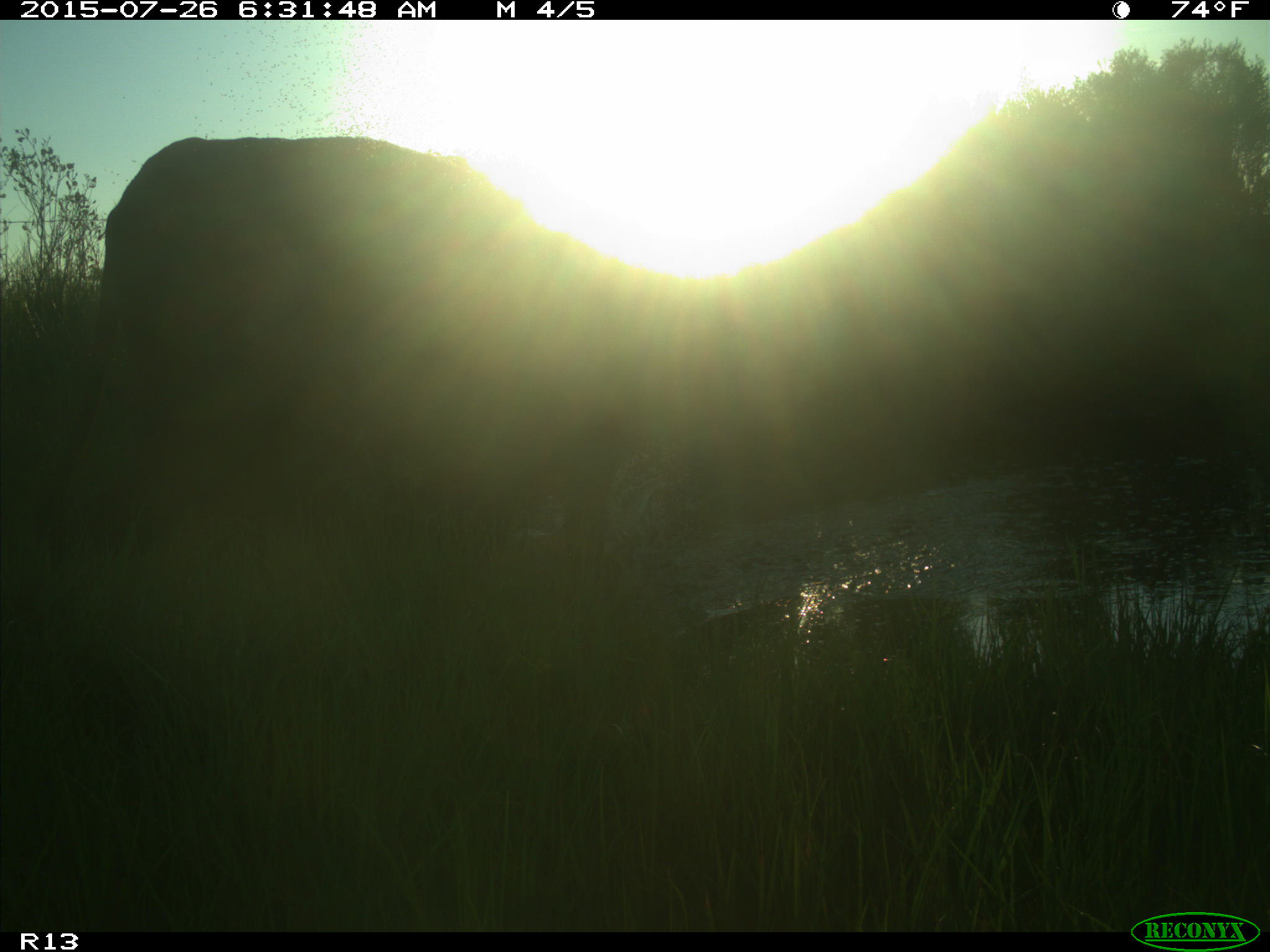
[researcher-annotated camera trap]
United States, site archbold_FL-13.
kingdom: Animalia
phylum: Chordata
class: Mammalia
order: Artiodactyla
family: Bovidae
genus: Bos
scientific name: Bos taurus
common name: domestic cow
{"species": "Bos taurus (domestic cow)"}